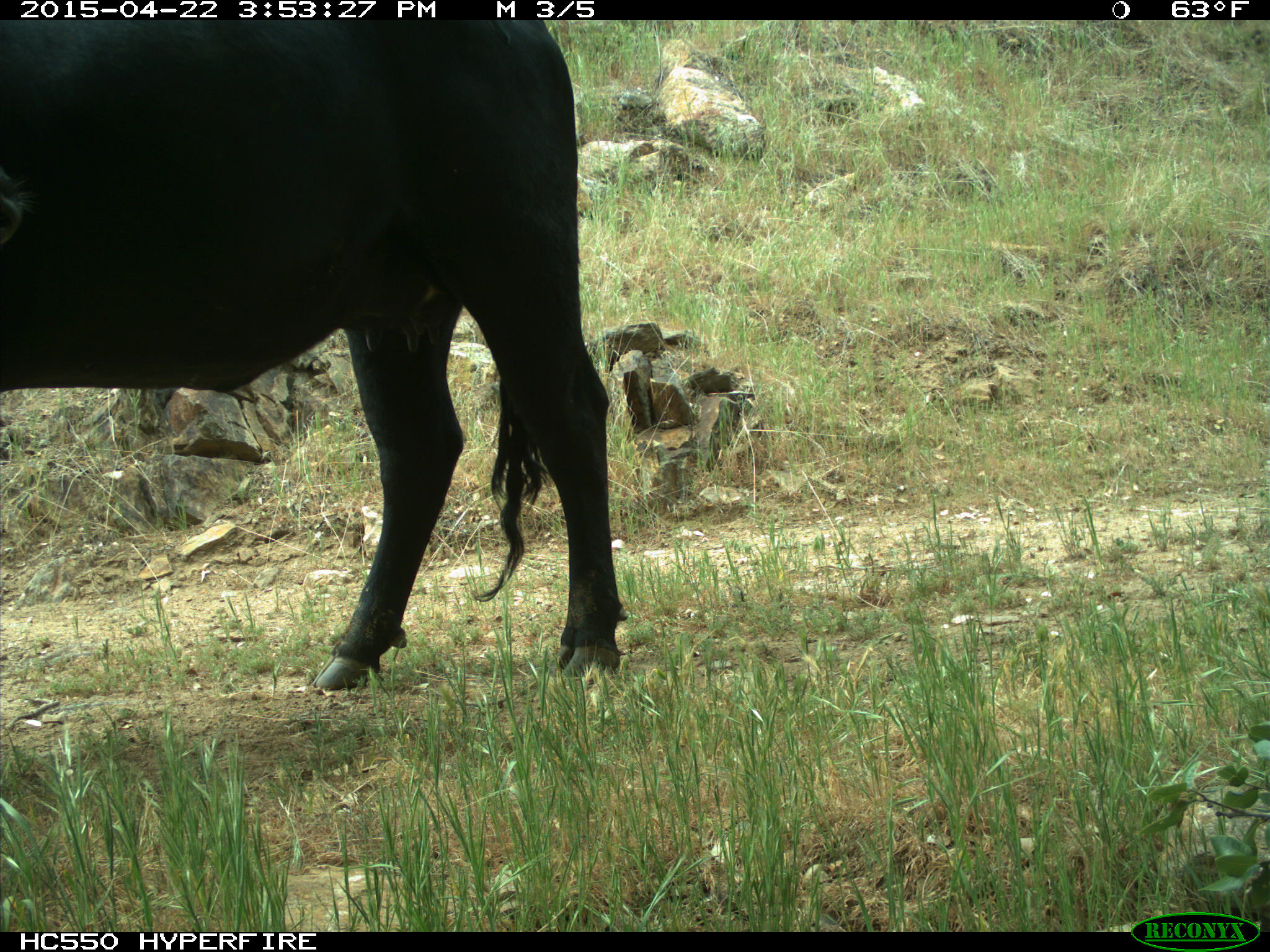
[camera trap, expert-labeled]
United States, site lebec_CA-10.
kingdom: Animalia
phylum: Chordata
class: Mammalia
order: Artiodactyla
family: Bovidae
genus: Bos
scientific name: Bos taurus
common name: domestic cow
Bos taurus (domestic cow).